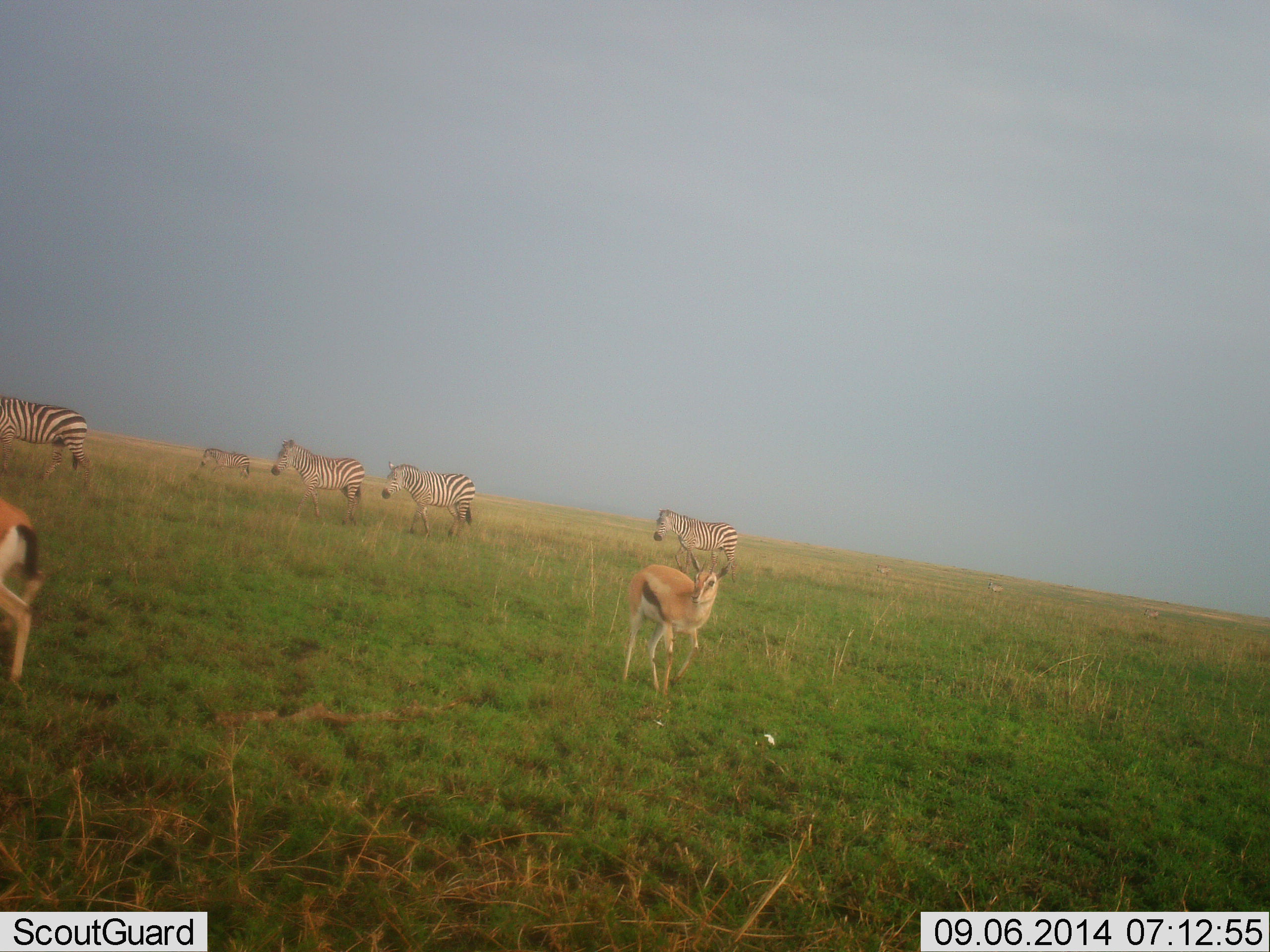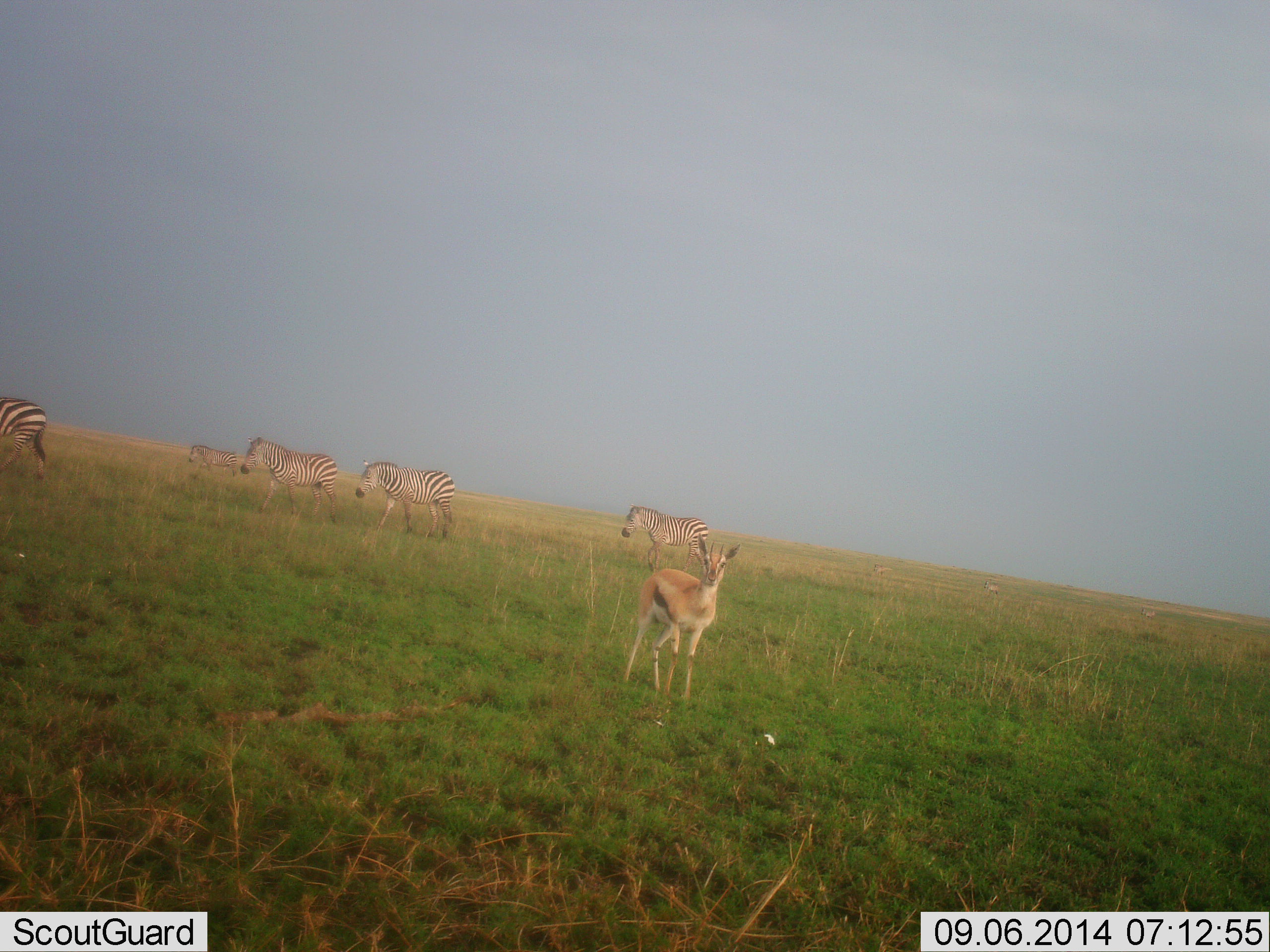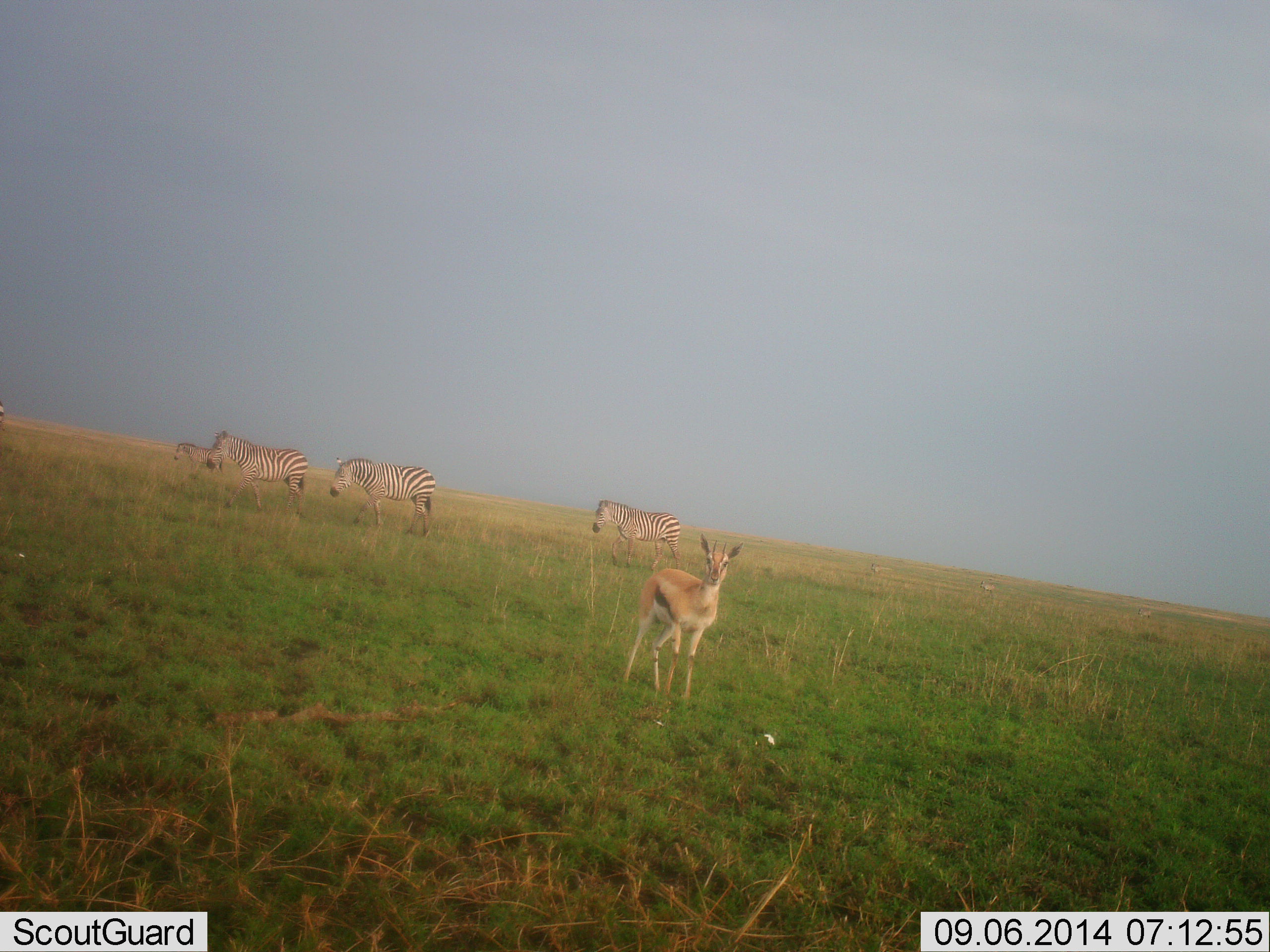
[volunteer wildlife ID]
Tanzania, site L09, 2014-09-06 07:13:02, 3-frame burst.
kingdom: Animalia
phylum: Chordata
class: Mammalia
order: Artiodactyla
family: Bovidae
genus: Eudorcas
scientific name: Eudorcas thomsonii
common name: thomson's gazelle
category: gazellethomsons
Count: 2.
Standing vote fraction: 100%.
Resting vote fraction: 0%.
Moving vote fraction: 70%.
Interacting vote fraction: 0%.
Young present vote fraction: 0%.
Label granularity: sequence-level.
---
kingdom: Animalia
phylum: Chordata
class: Mammalia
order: Perissodactyla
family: Equidae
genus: Equus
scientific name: Equus quagga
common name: plains zebra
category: zebra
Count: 5.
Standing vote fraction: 17%.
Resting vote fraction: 0%.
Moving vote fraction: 92%.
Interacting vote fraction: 8%.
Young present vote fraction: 0%.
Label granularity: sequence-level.